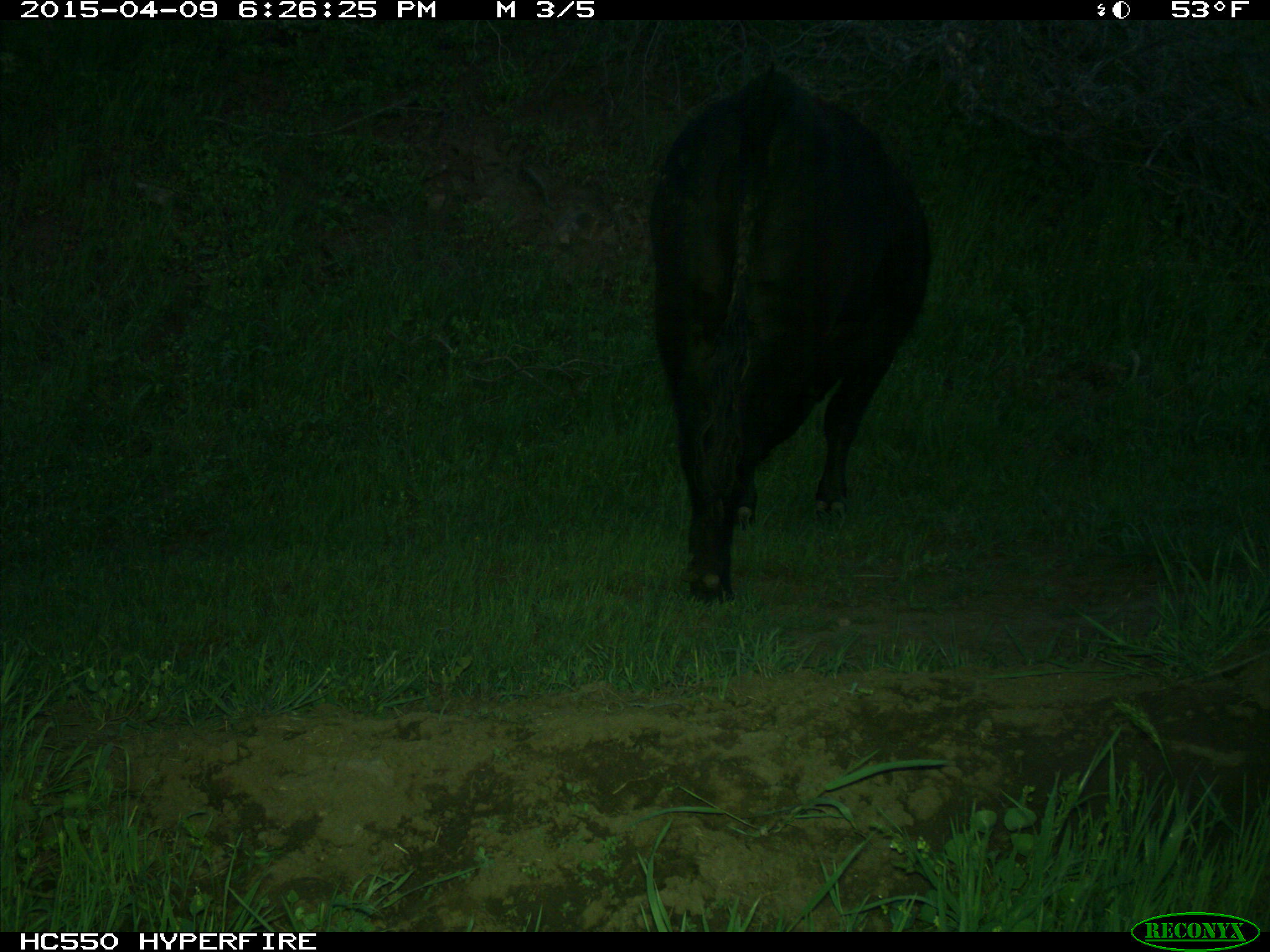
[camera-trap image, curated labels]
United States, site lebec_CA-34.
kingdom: Animalia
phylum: Chordata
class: Mammalia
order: Artiodactyla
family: Bovidae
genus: Bos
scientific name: Bos taurus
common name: domestic cow